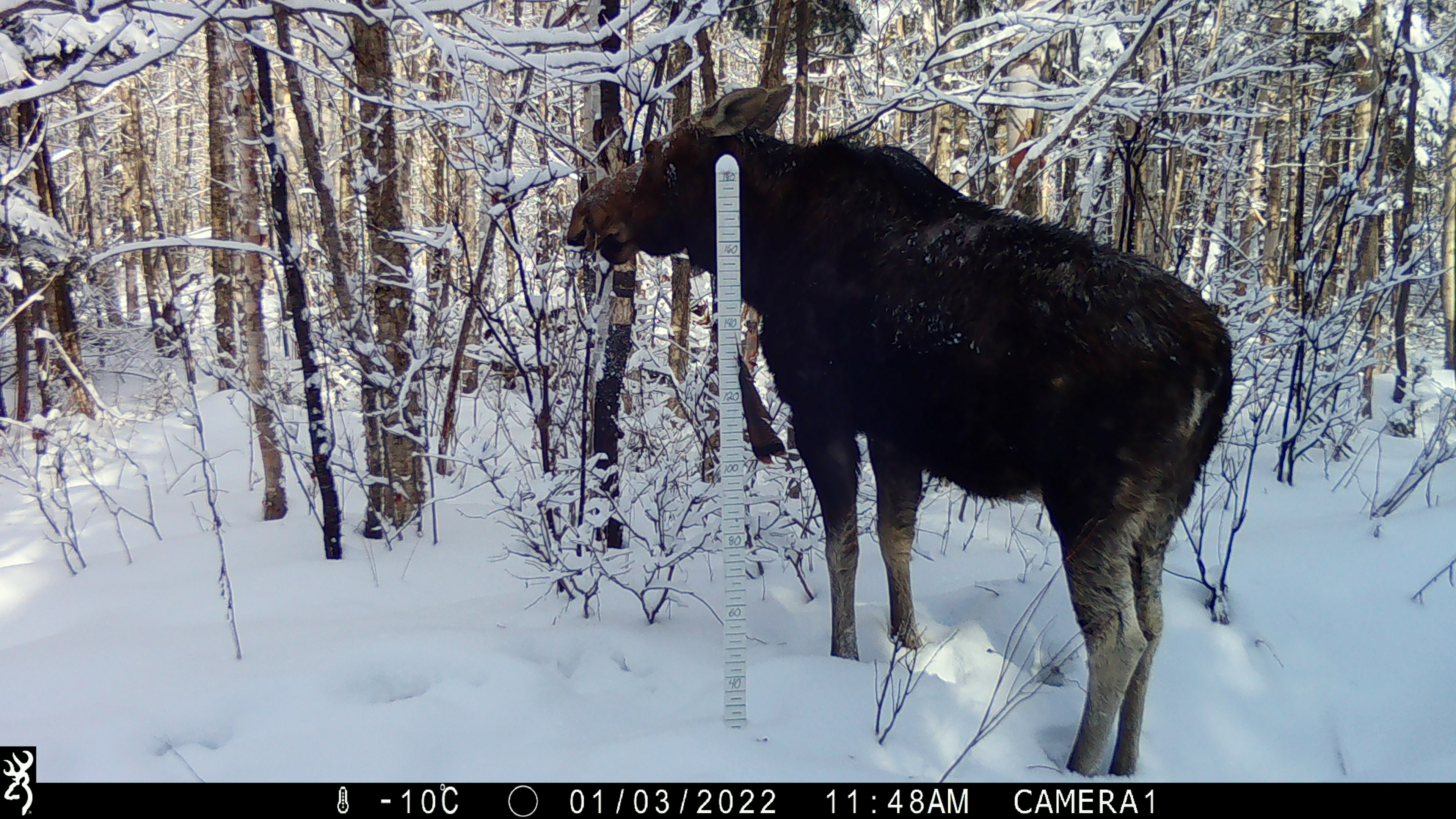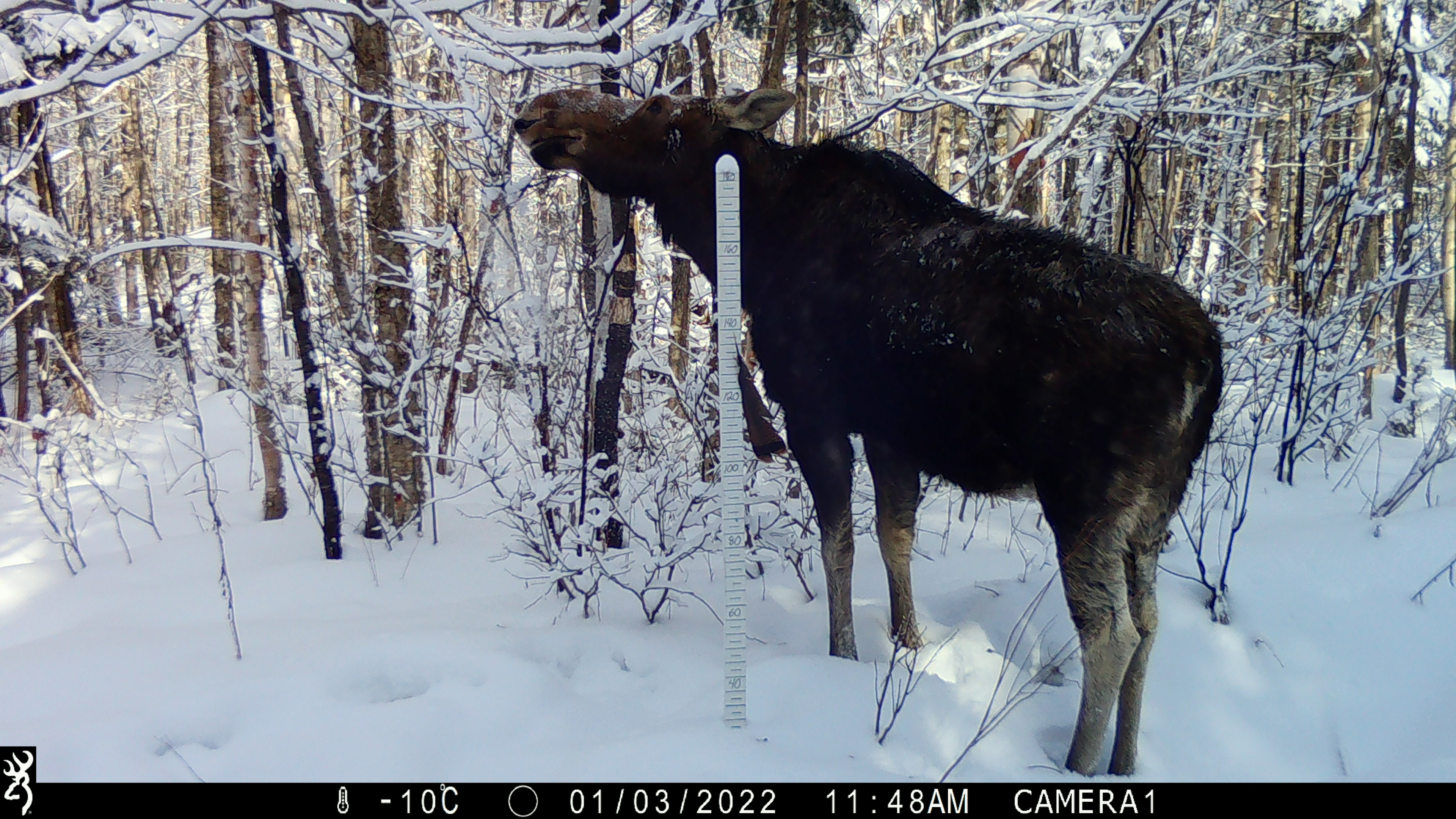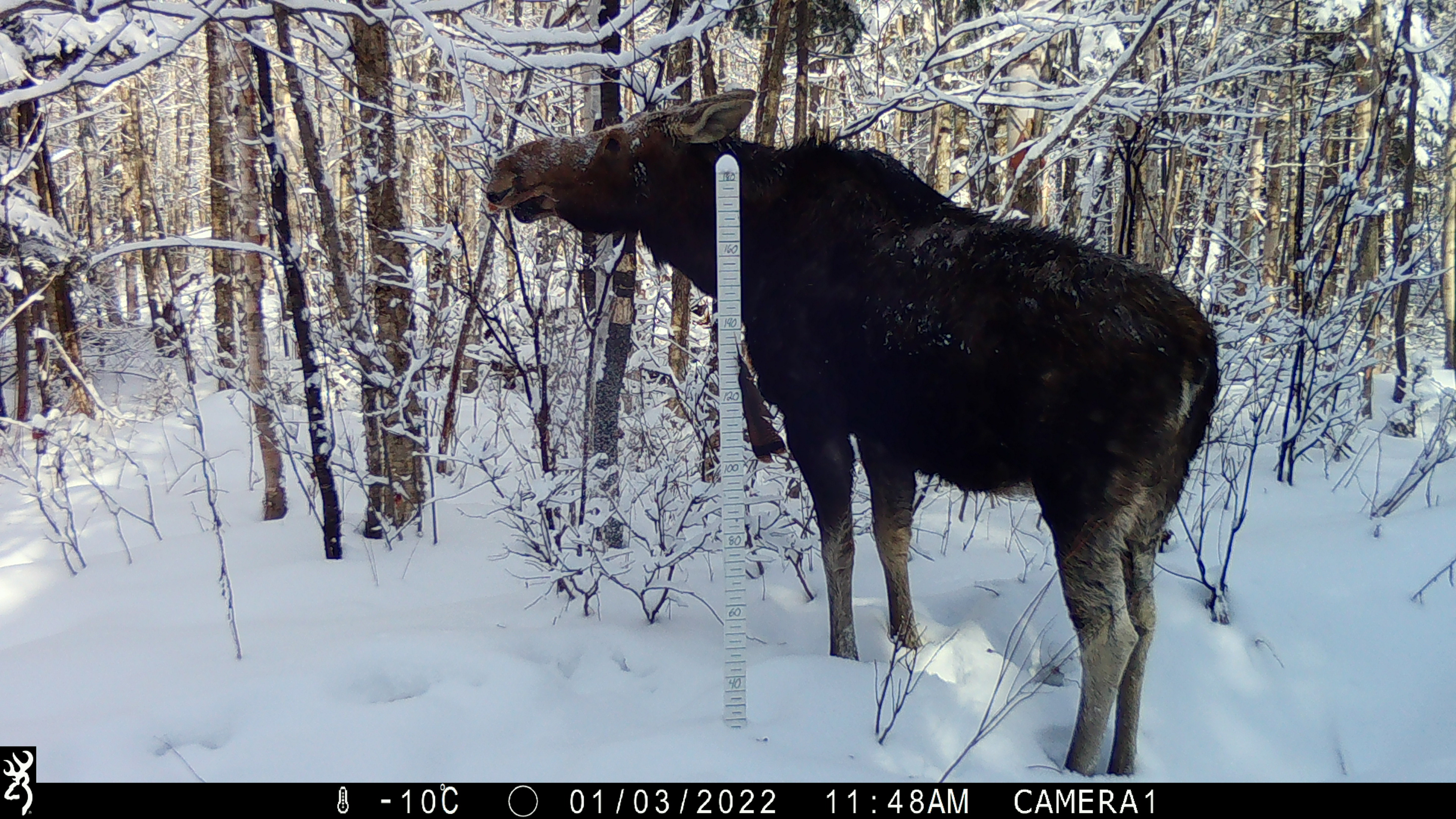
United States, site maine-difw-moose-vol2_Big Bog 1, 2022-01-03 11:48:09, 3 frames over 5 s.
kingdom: Animalia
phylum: Chordata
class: Mammalia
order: Artiodactyla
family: Cervidae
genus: Alces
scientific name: Alces alces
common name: moose